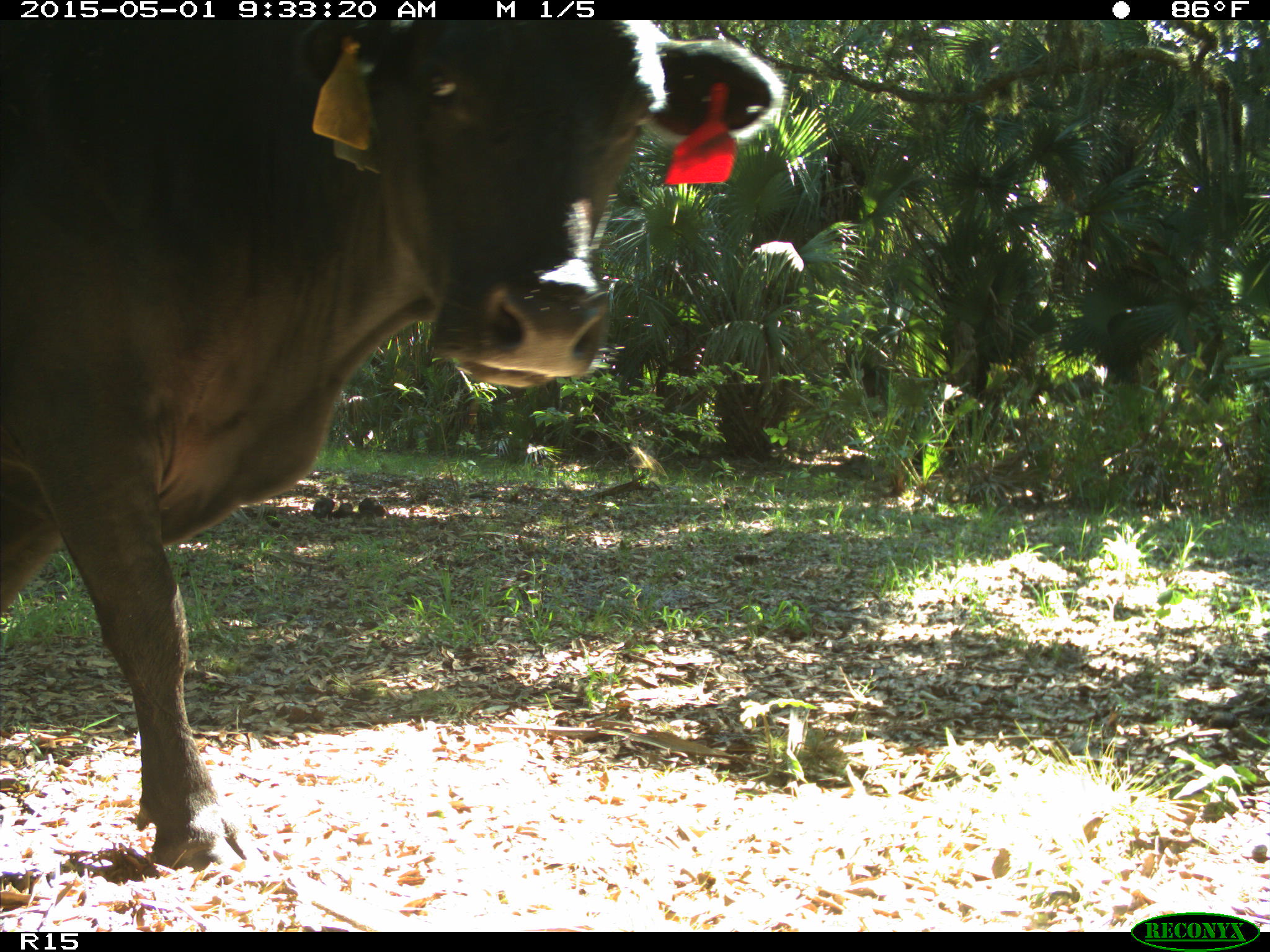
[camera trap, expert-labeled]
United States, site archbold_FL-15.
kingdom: Animalia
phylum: Chordata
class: Mammalia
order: Artiodactyla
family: Bovidae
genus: Bos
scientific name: Bos taurus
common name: domestic cow